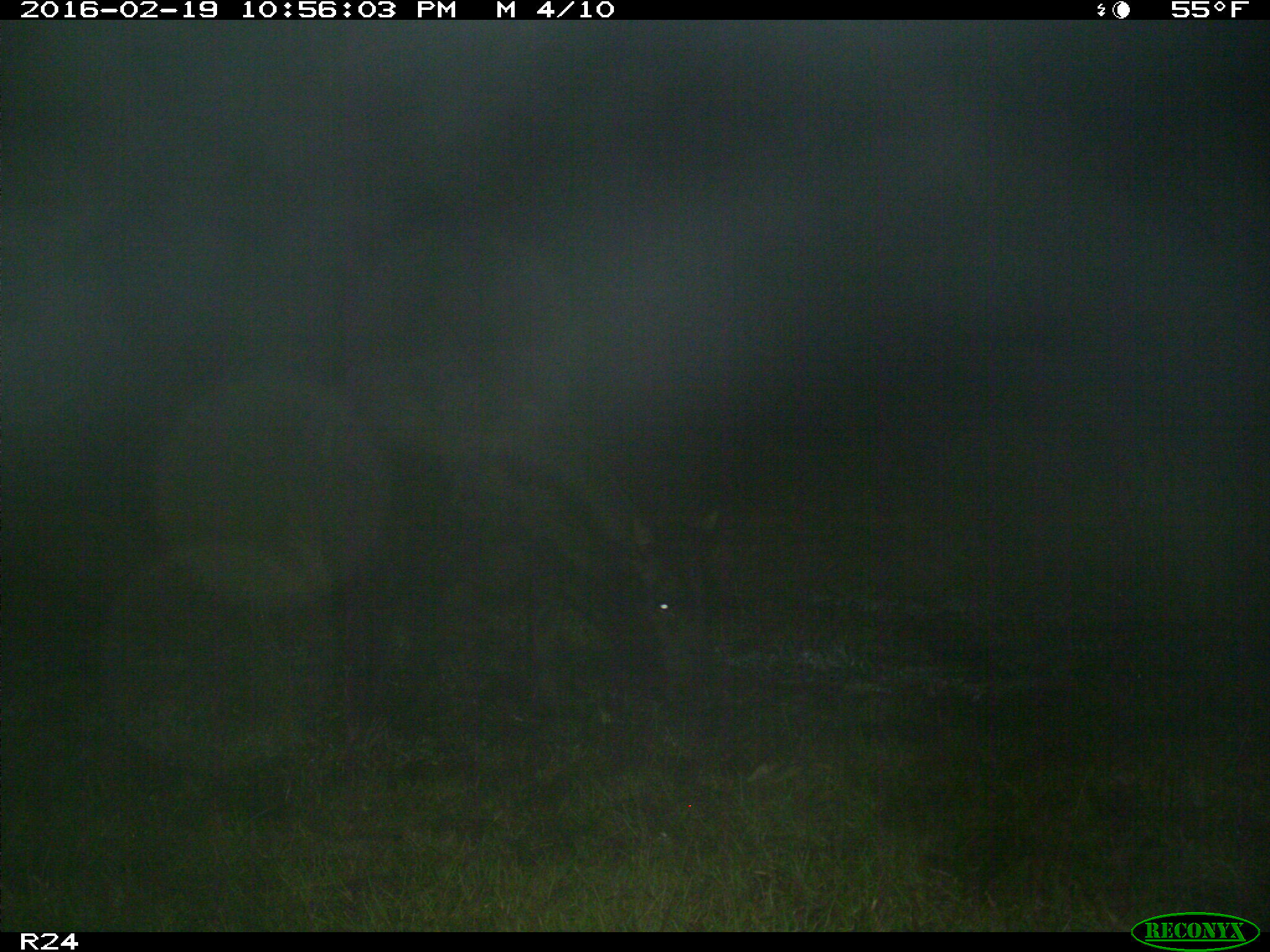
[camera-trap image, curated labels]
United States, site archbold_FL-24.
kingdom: Animalia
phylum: Chordata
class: Mammalia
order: Artiodactyla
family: Bovidae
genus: Bos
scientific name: Bos taurus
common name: domestic cow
Bos taurus (domestic cow).